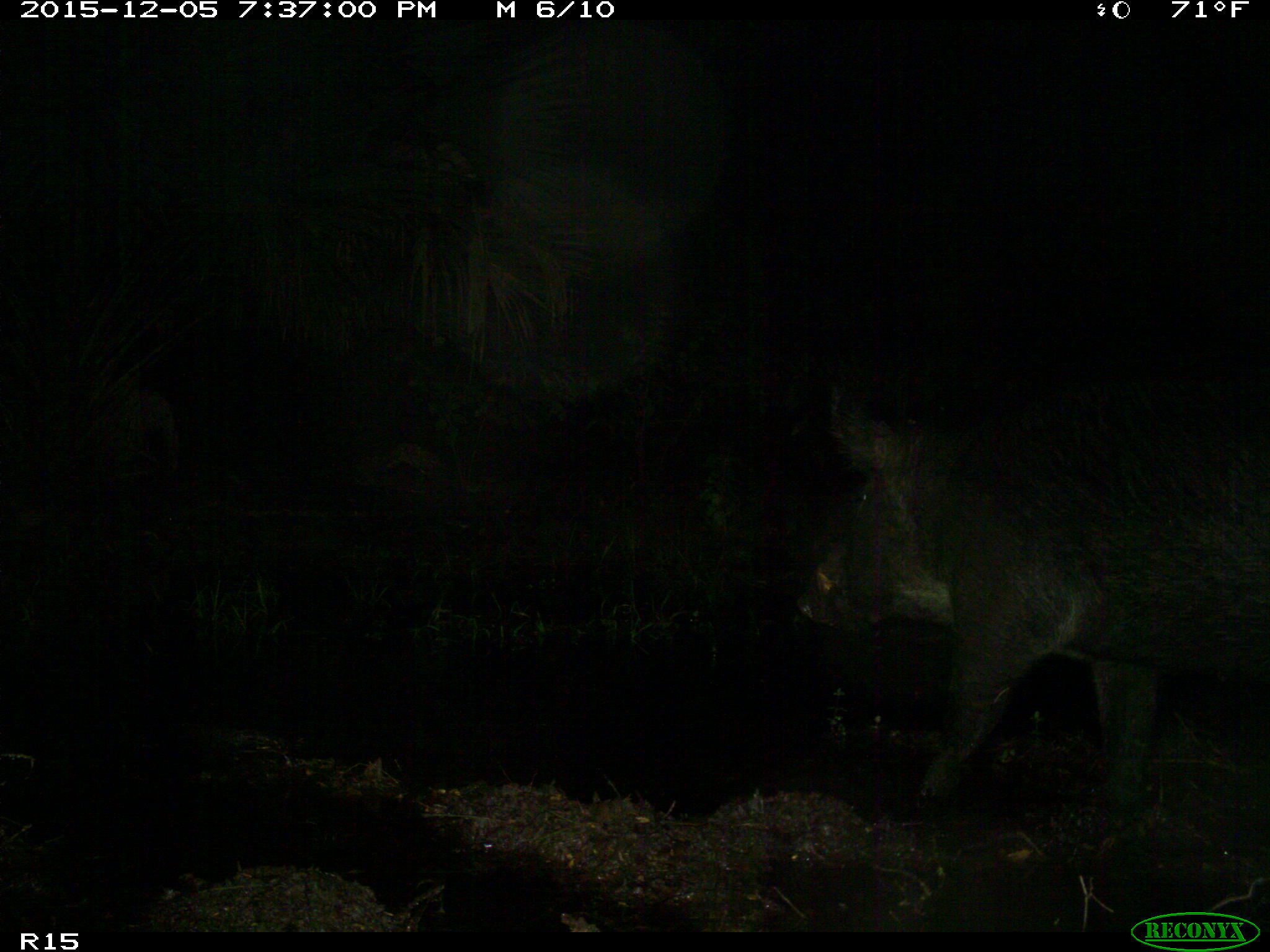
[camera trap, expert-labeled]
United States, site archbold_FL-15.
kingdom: Animalia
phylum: Chordata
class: Mammalia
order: Artiodactyla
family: Suidae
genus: Sus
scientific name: Sus scrofa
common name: wild boar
Sus scrofa (wild boar).